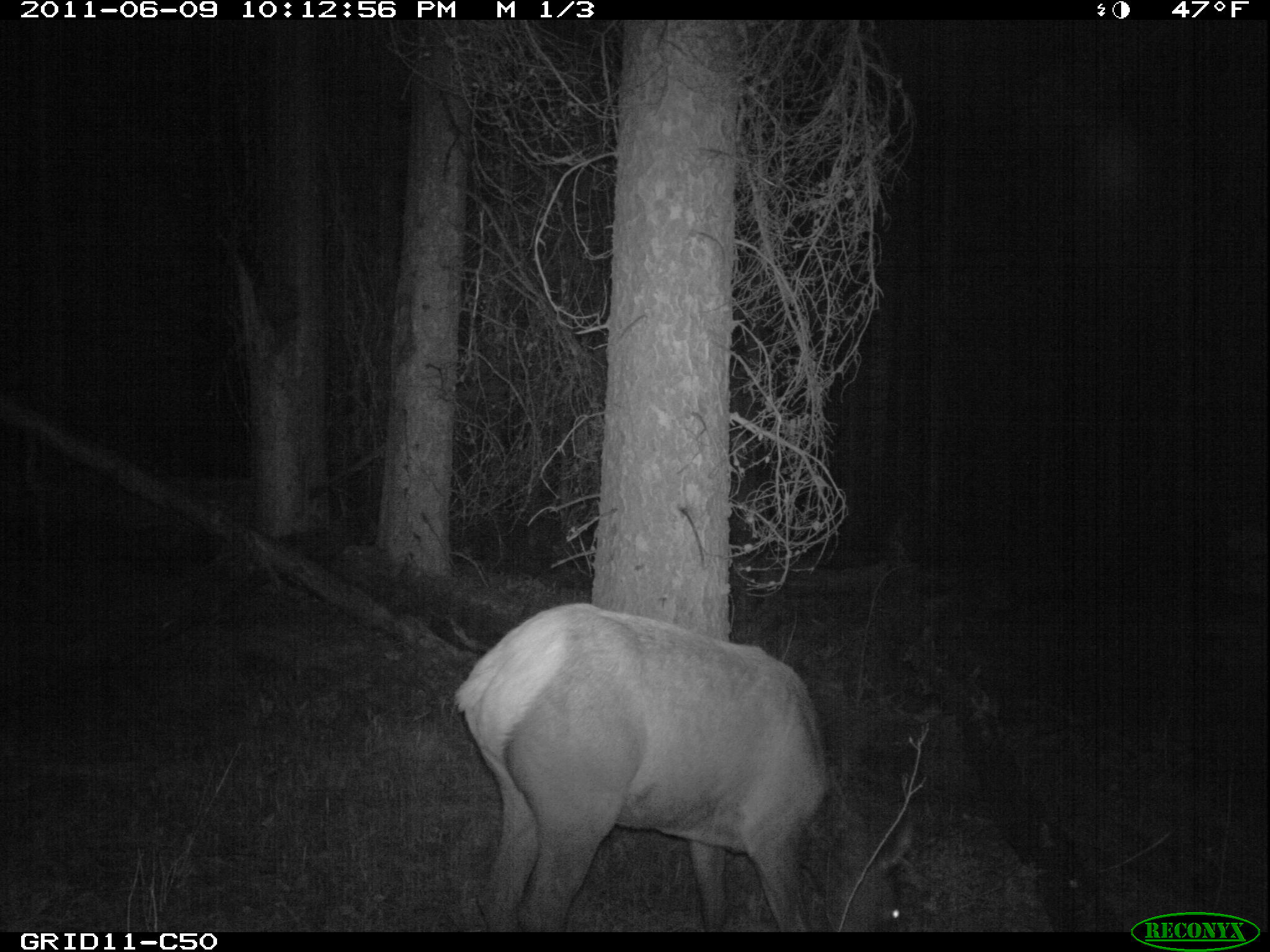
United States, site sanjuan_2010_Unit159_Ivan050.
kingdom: Animalia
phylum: Chordata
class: Mammalia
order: Artiodactyla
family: Cervidae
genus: Cervus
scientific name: Cervus elaphus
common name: red deer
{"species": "Cervus elaphus (red deer)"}